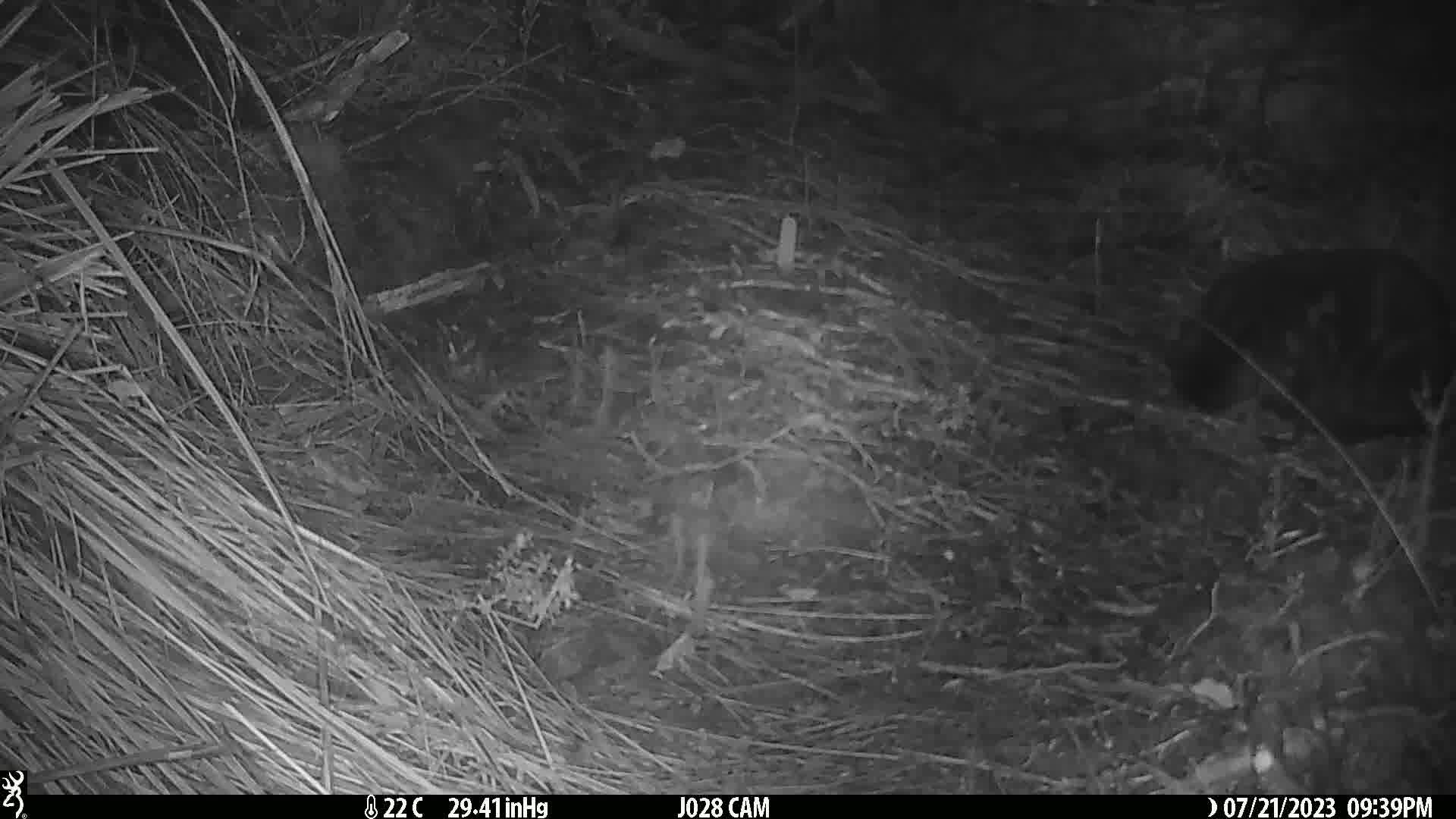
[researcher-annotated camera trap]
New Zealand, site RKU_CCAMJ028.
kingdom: Animalia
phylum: Chordata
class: Mammalia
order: Carnivora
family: Felidae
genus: Felis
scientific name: Felis catus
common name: domestic cat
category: cat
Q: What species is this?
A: Cat (domestic cat) (Felis catus).